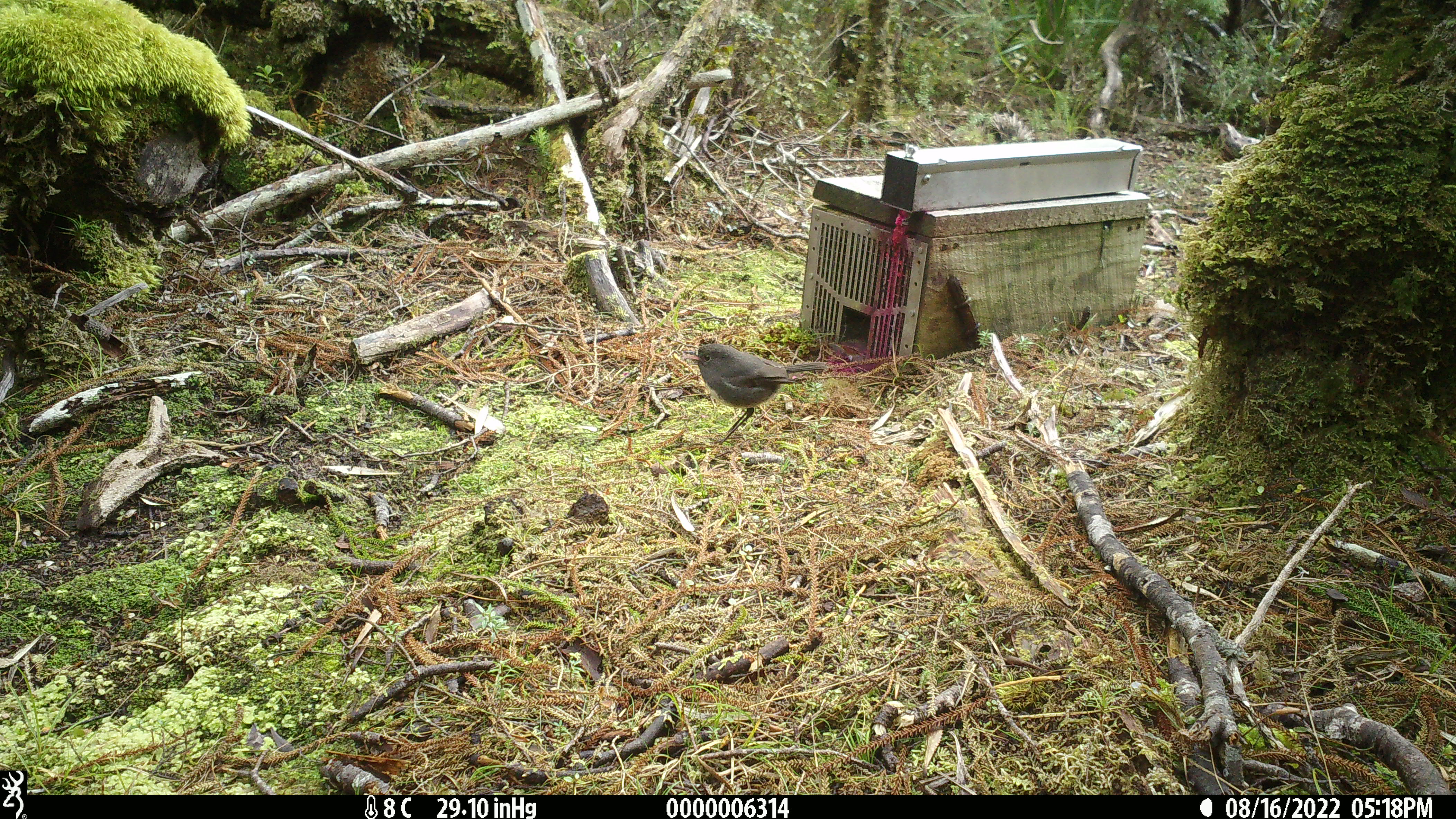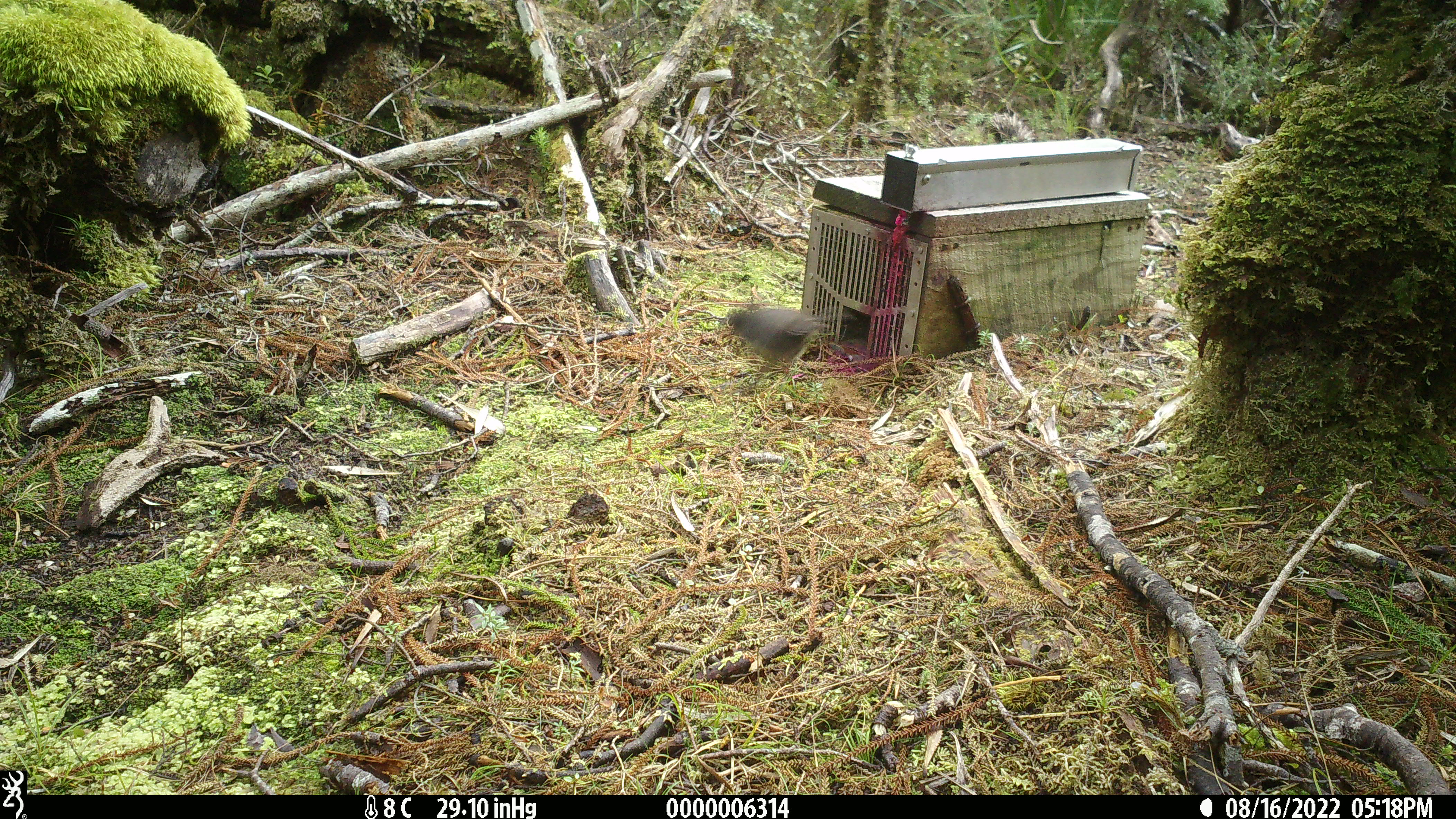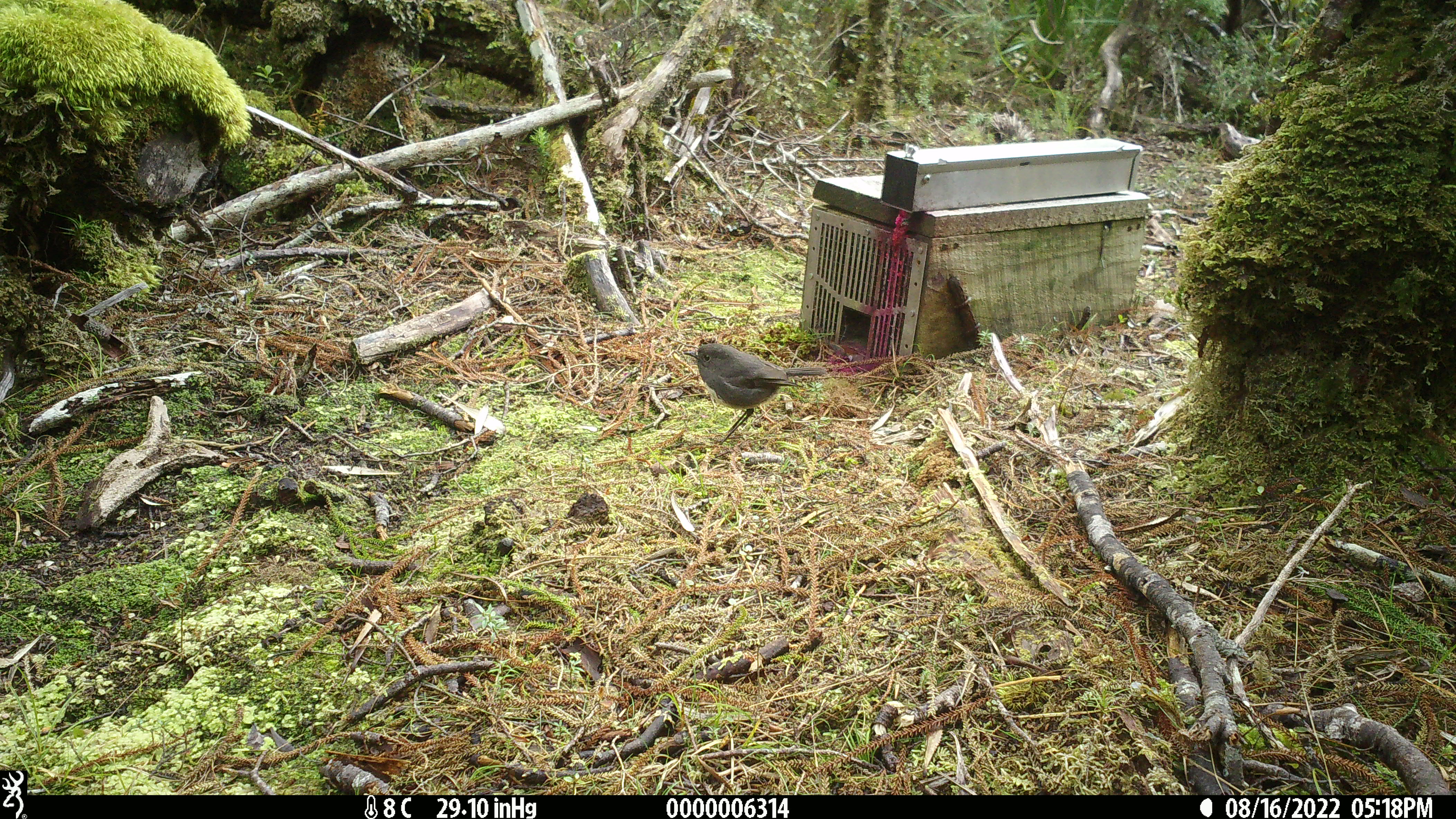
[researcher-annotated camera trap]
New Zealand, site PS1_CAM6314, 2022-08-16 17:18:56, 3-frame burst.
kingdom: Animalia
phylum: Chordata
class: Aves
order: Passeriformes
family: Petroicidae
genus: Petroica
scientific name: Petroica australis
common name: new zealand robin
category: robin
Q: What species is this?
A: Robin (new zealand robin) (Petroica australis).